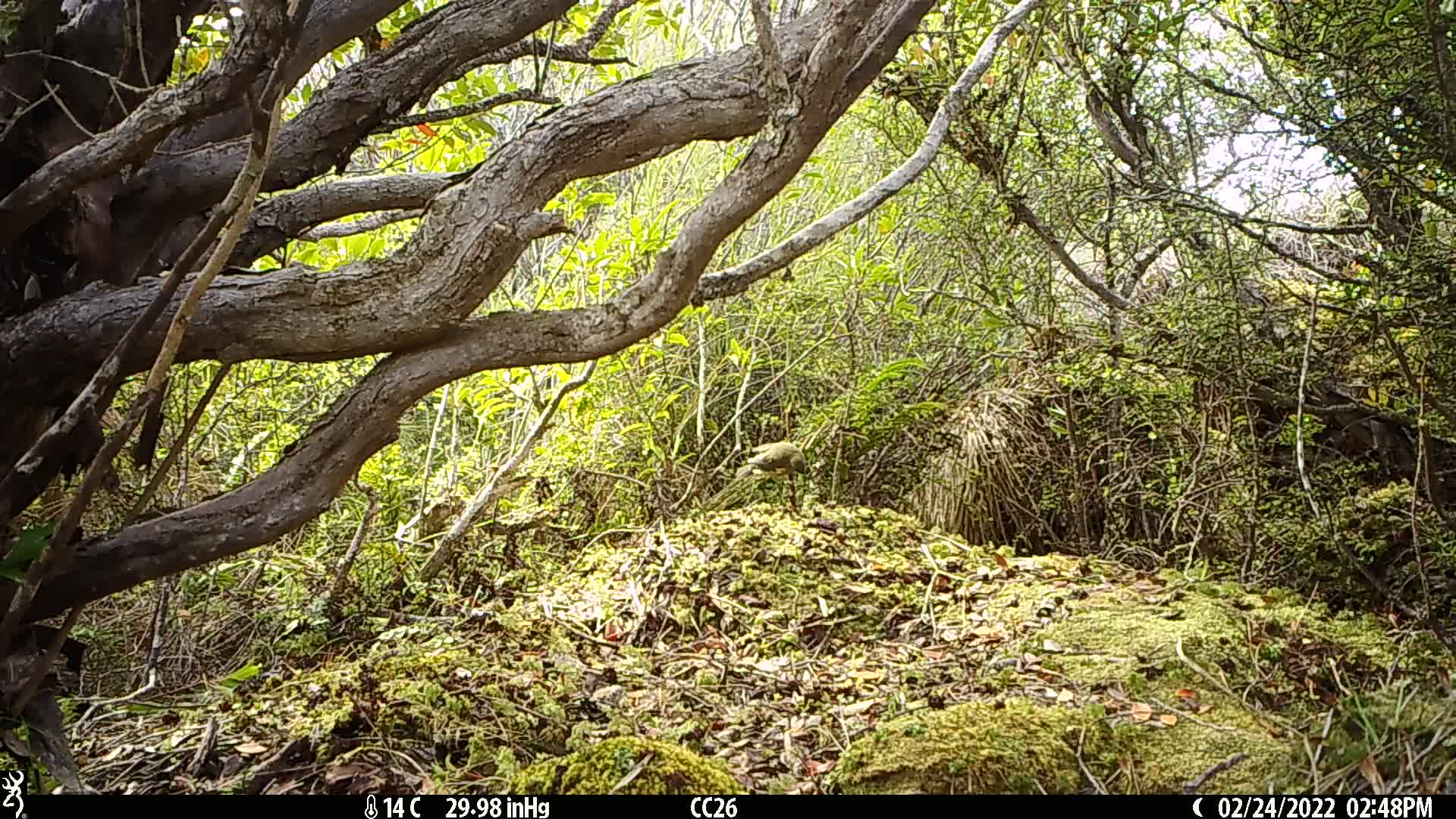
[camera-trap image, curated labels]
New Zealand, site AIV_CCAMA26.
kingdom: Animalia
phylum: Chordata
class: Aves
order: Passeriformes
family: Meliphagidae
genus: Anthornis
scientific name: Anthornis melanura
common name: new zealand bellbird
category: bellbird